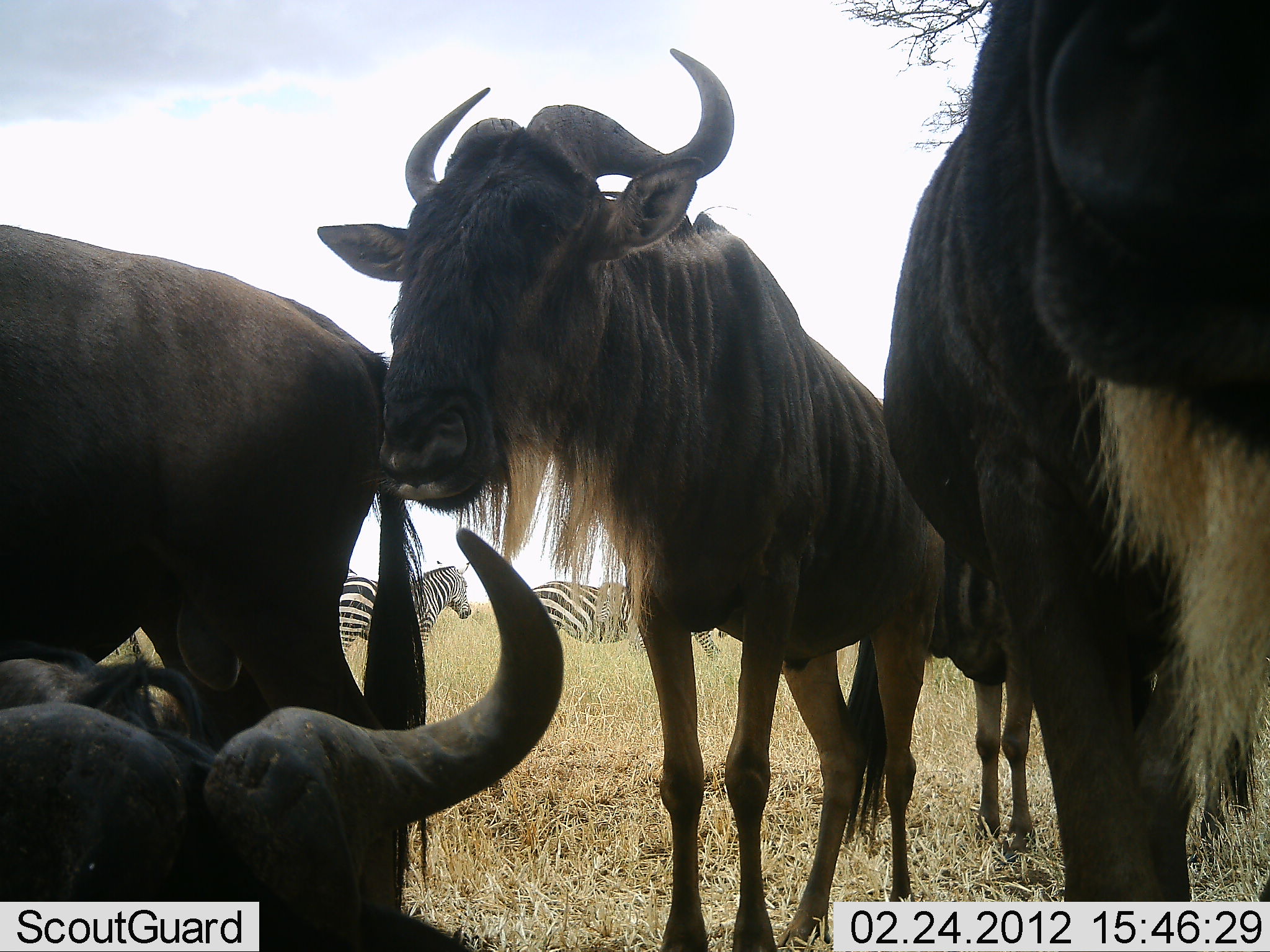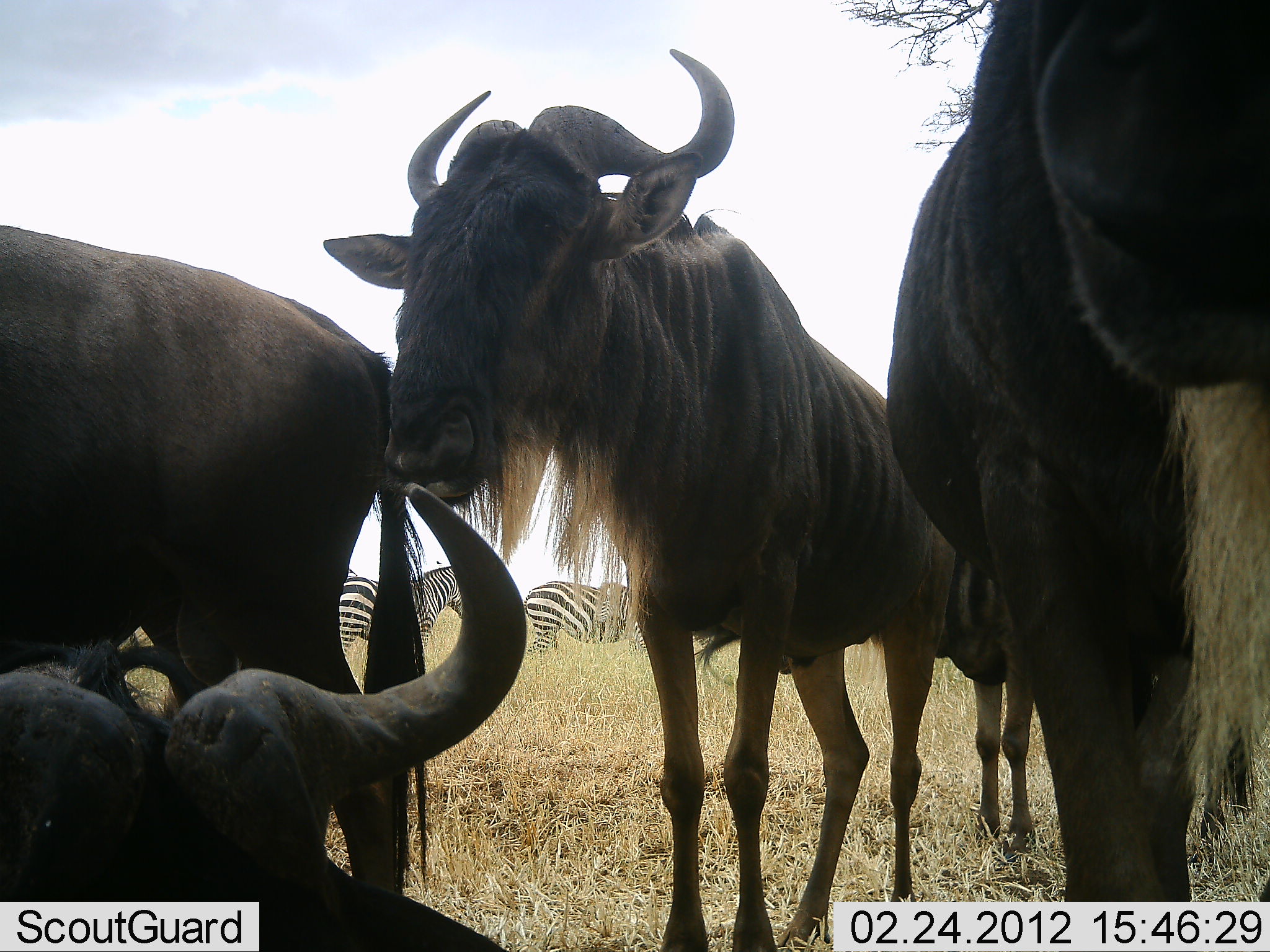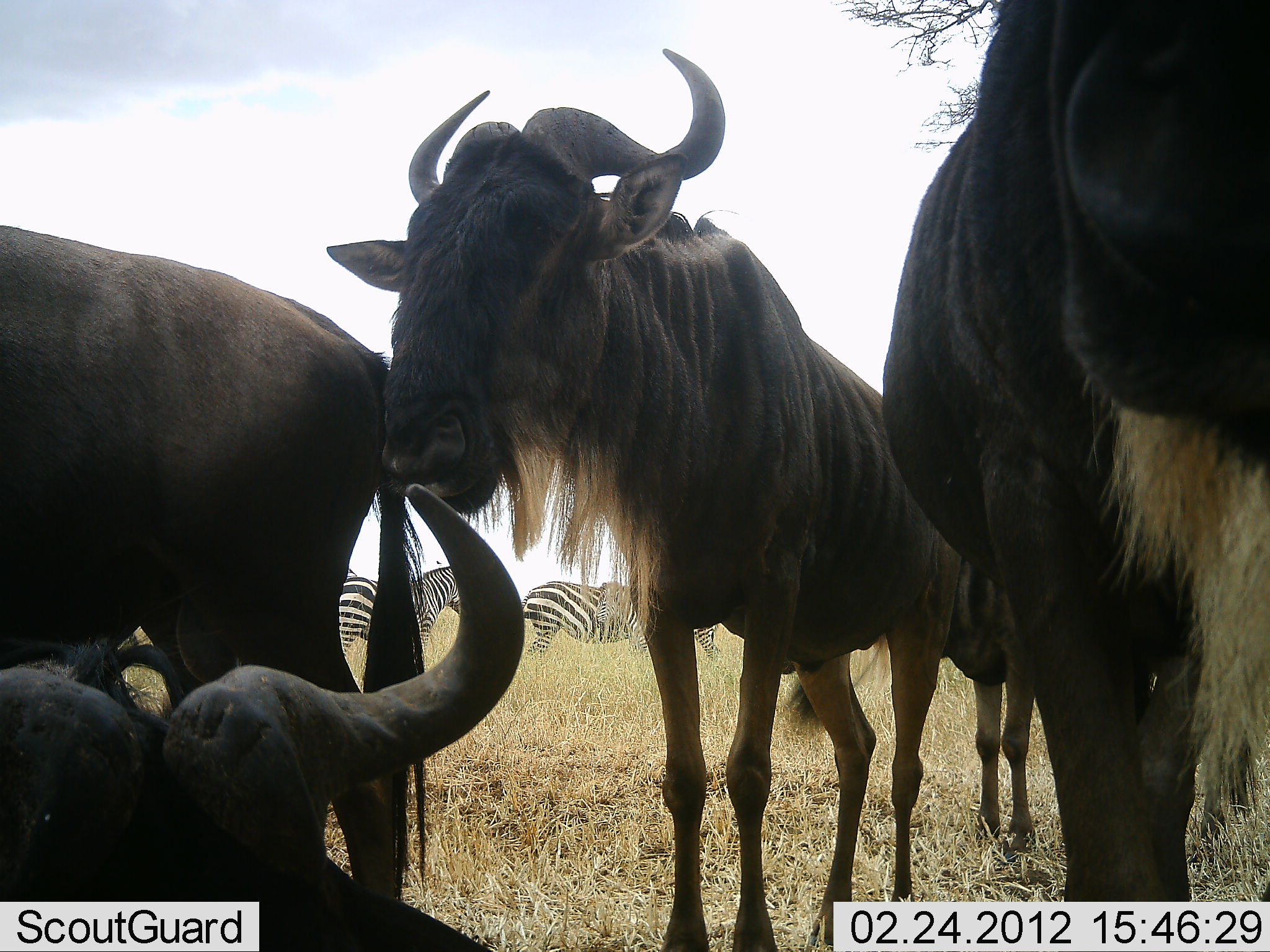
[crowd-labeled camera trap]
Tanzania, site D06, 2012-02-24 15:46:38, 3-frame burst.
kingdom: Animalia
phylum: Chordata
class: Mammalia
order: Artiodactyla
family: Bovidae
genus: Connochaetes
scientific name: Connochaetes taurinus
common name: blue wildebeest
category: wildebeest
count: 4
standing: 95%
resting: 63%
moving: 0%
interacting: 0%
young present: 0%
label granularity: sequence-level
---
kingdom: Animalia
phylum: Chordata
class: Mammalia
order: Perissodactyla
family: Equidae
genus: Equus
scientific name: Equus quagga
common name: plains zebra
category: zebra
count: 2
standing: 80%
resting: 0%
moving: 20%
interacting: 0%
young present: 0%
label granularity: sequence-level